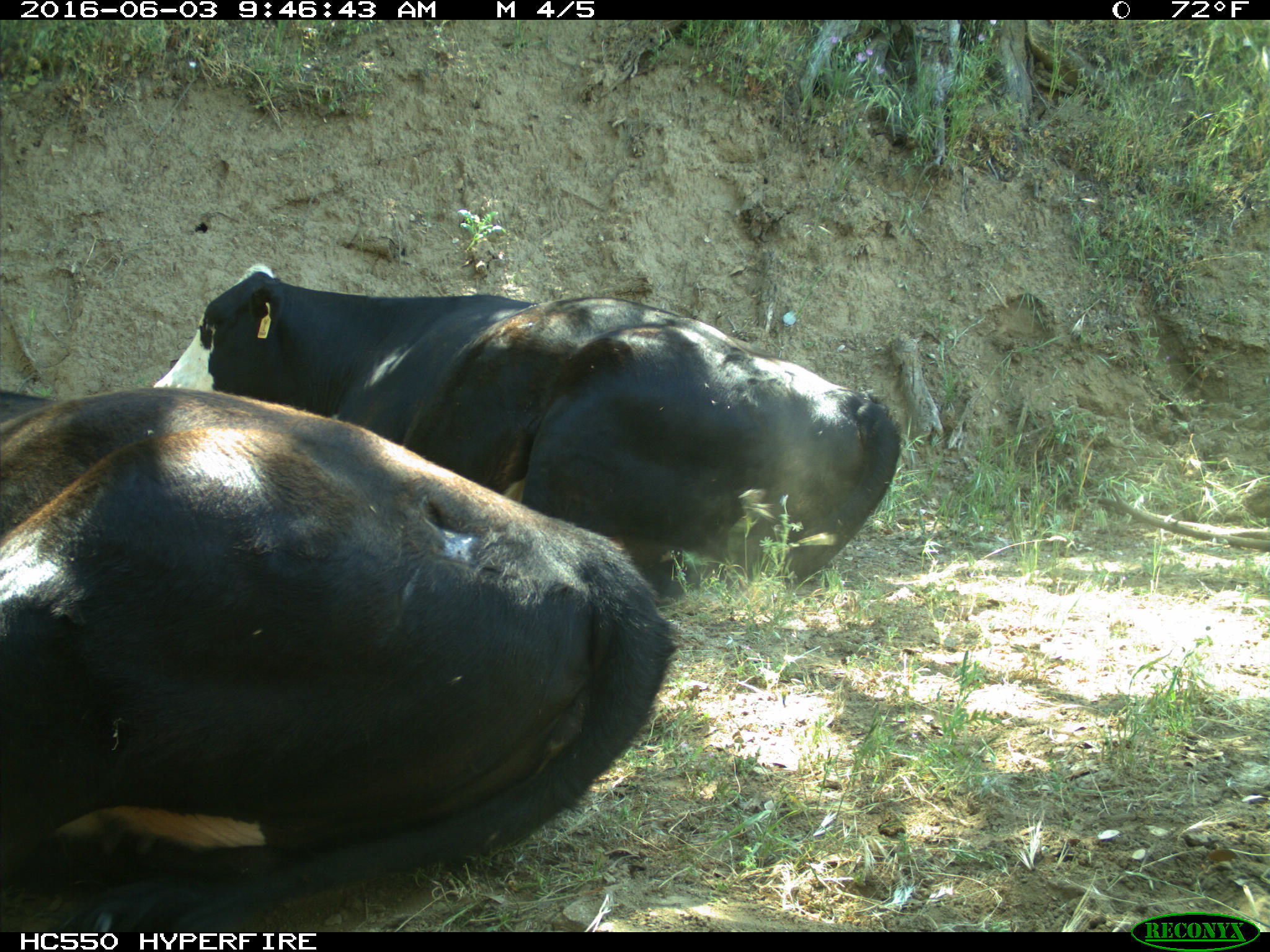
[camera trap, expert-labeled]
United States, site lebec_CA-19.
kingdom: Animalia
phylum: Chordata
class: Mammalia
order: Artiodactyla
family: Bovidae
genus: Bos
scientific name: Bos taurus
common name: domestic cow